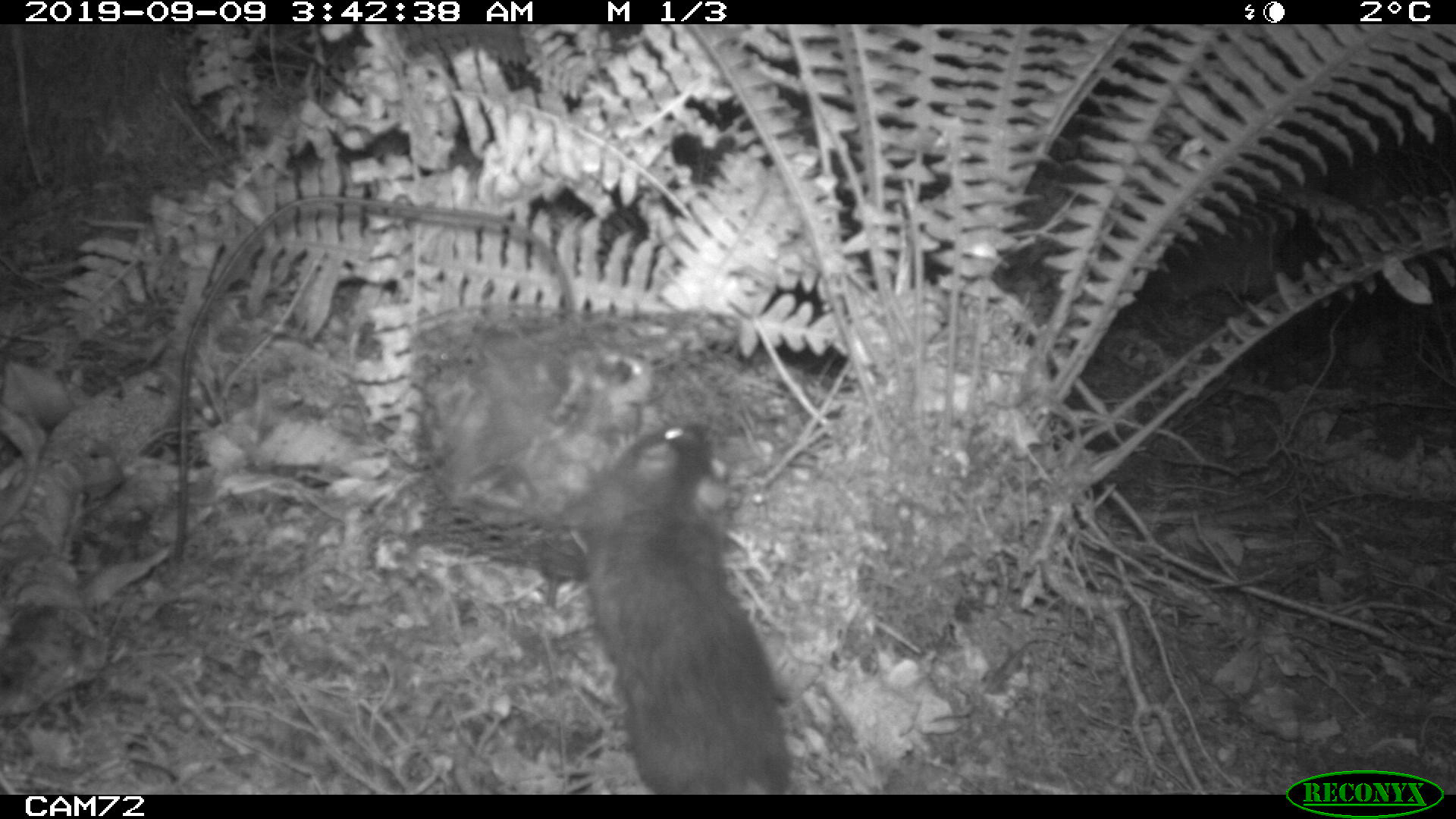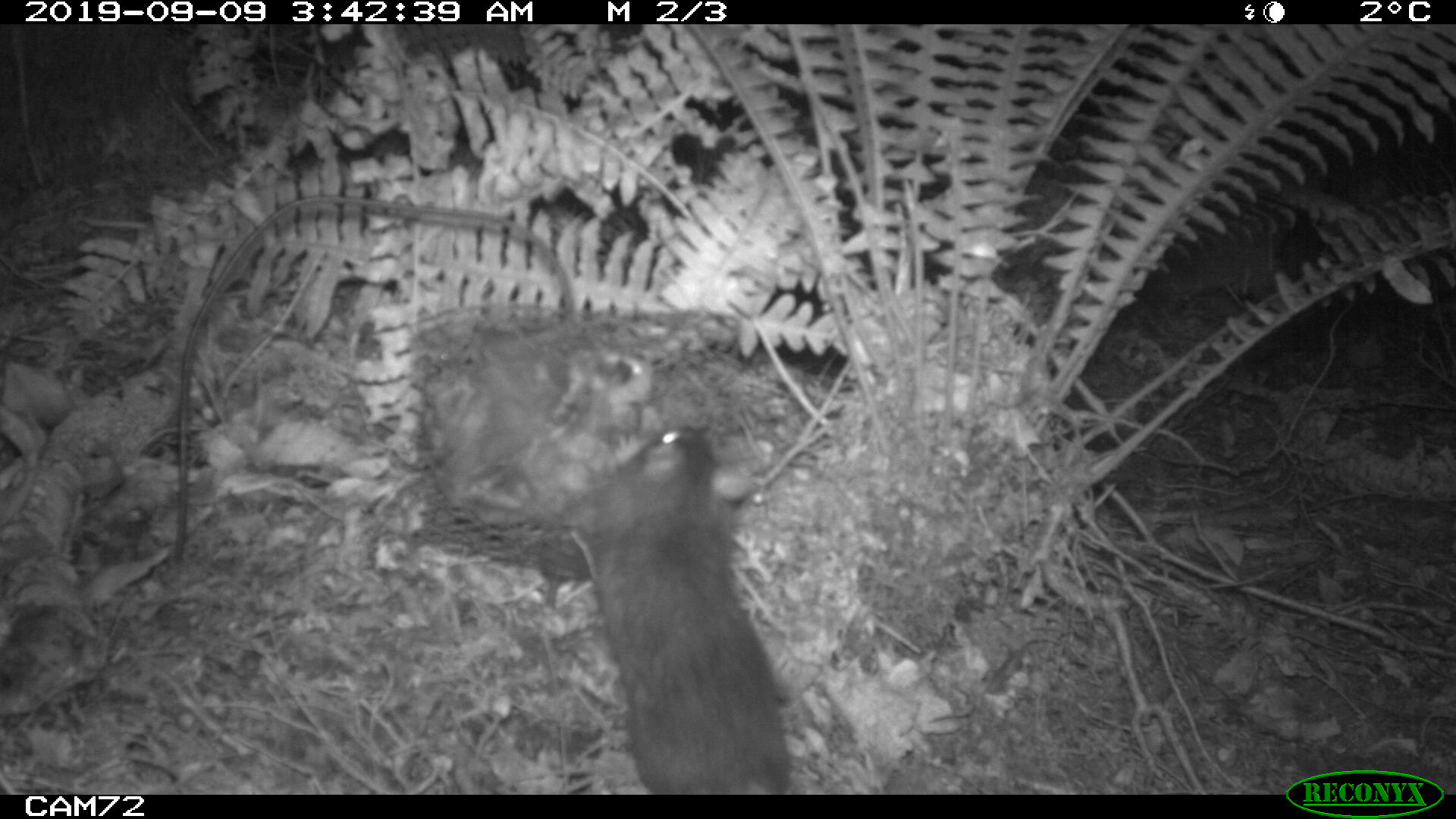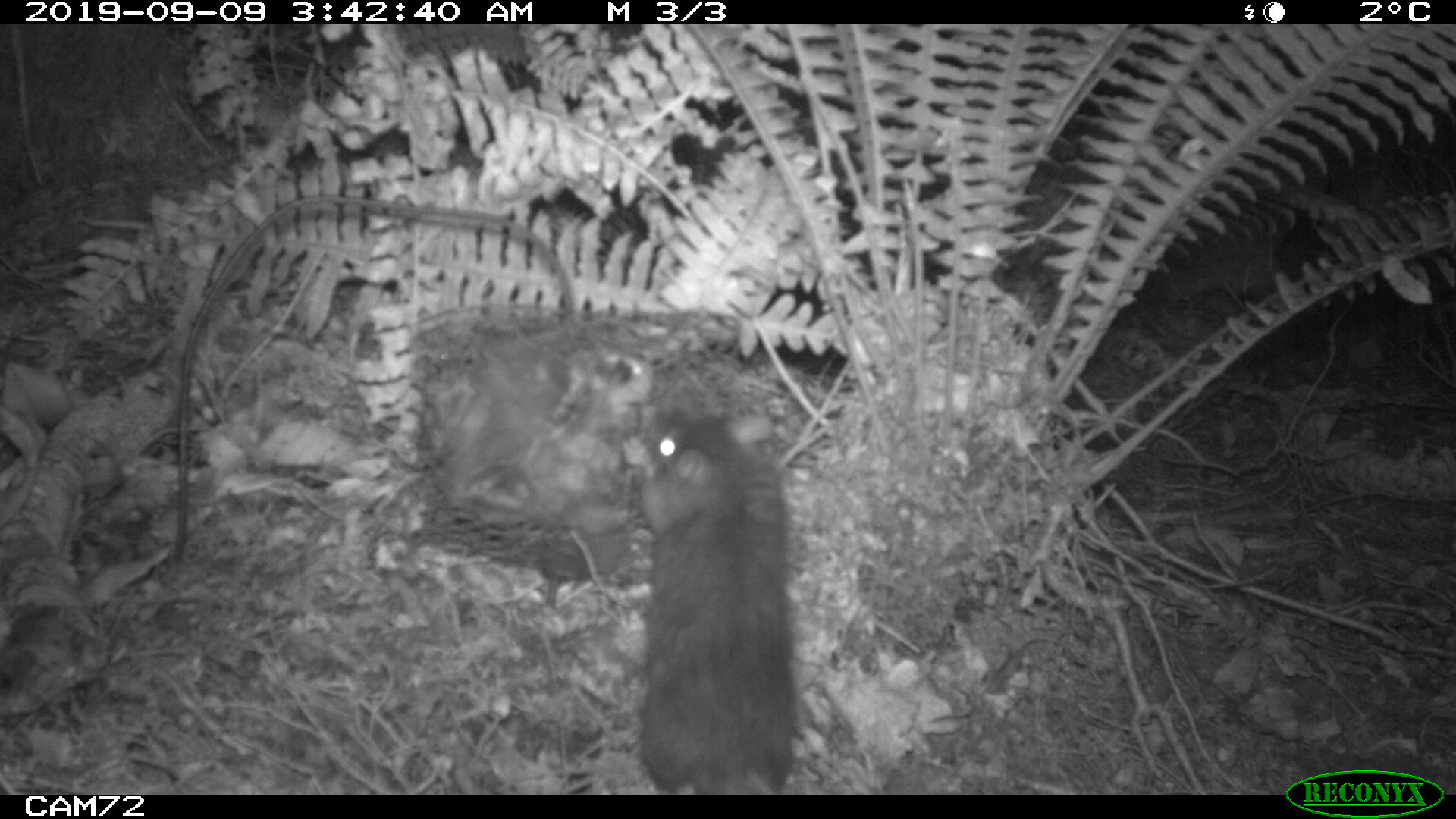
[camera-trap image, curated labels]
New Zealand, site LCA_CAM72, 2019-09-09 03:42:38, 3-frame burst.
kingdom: Animalia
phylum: Chordata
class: Mammalia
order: Rodentia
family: Muridae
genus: Rattus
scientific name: Rattus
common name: rat